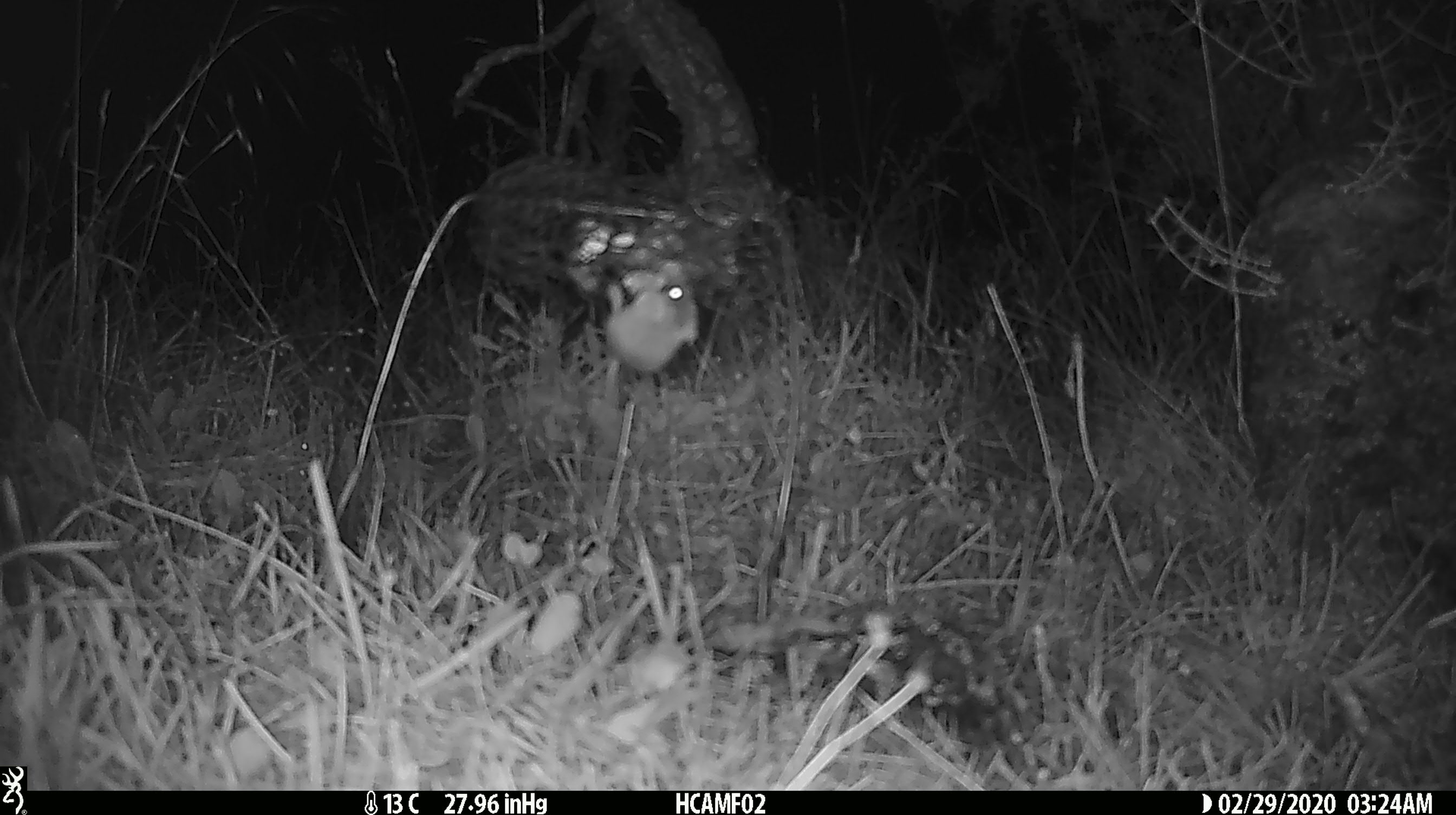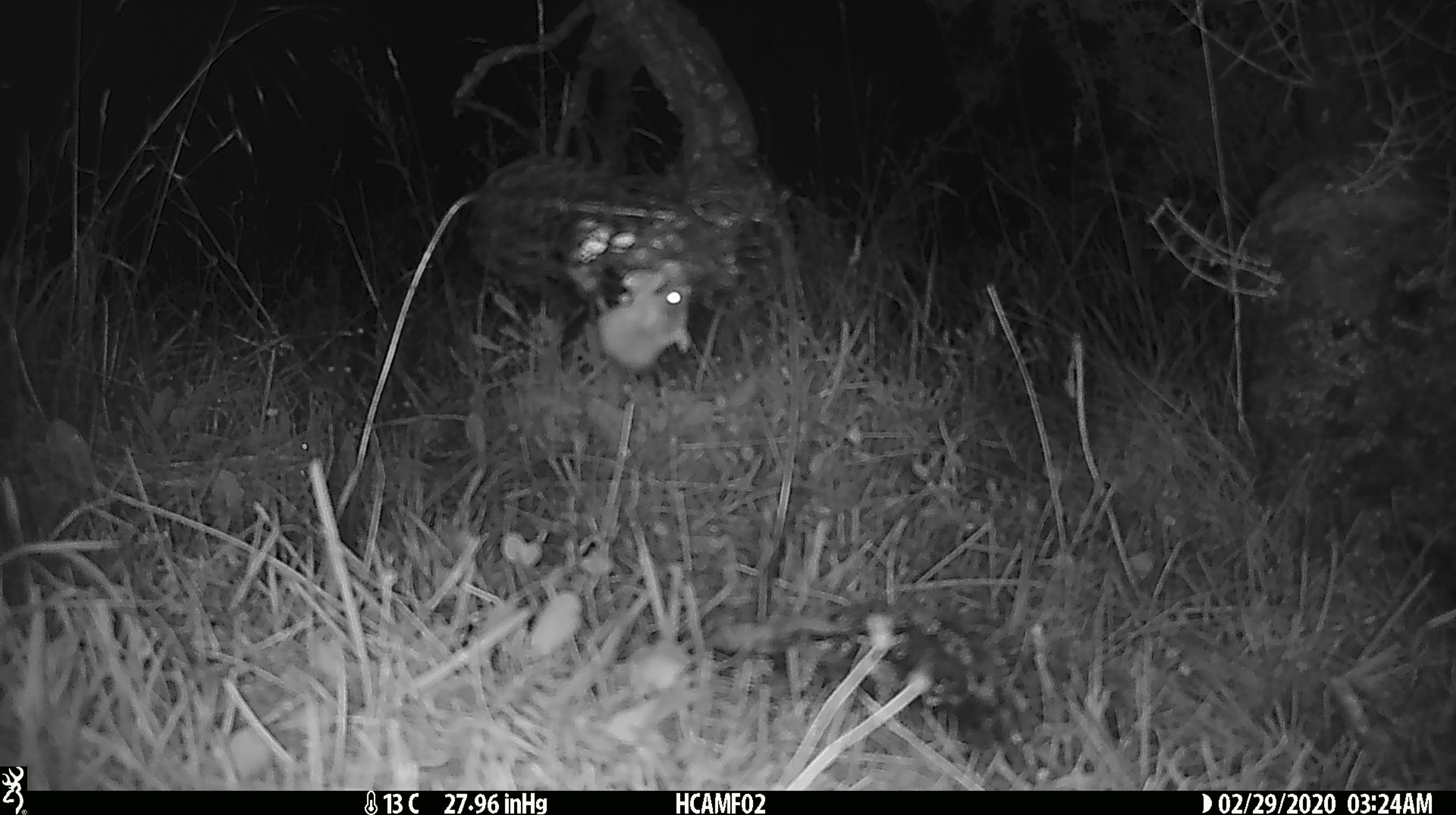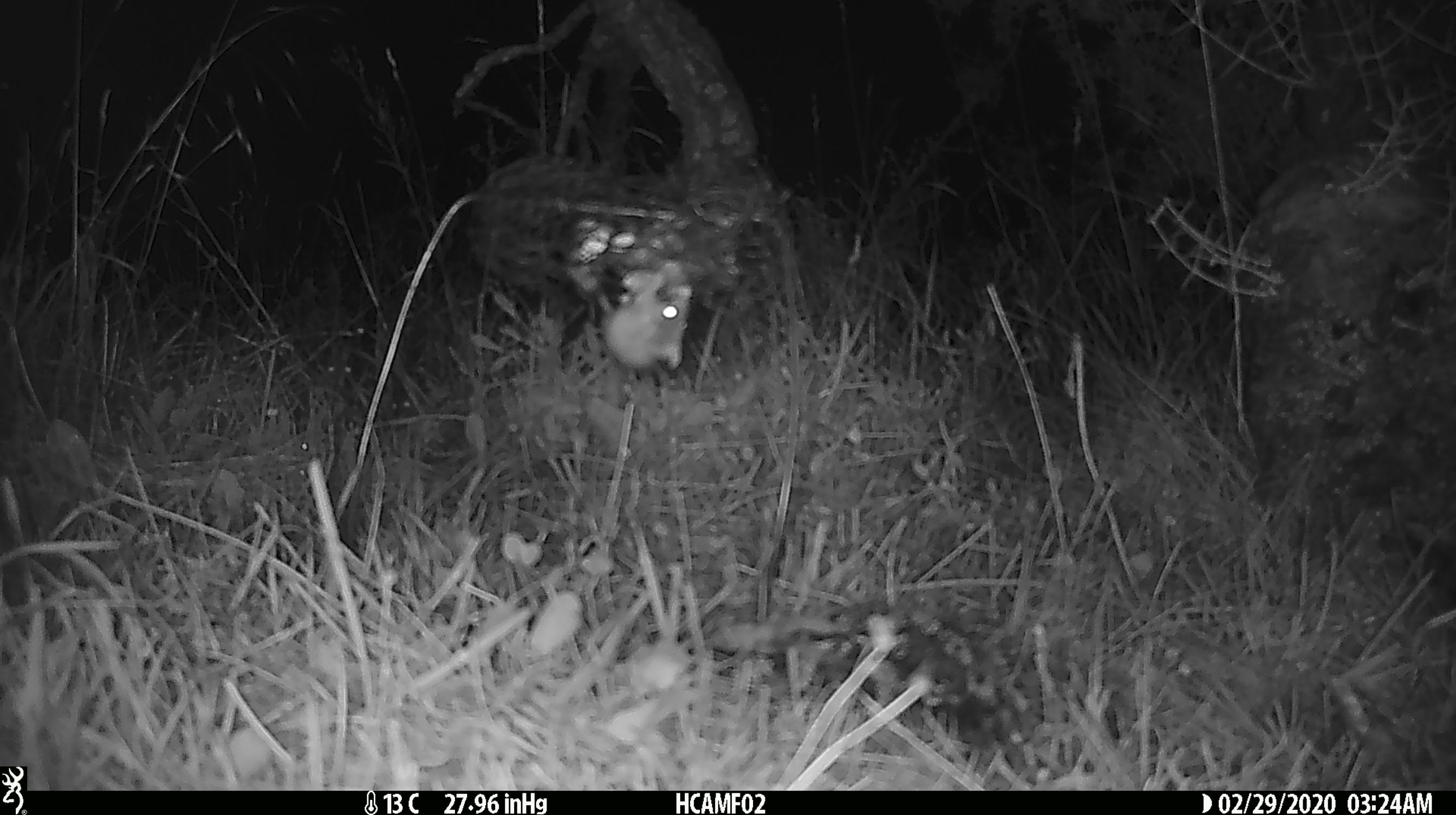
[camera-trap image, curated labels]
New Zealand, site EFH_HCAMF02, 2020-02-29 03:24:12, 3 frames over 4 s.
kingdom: Animalia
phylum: Chordata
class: Mammalia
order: Rodentia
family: Muridae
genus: Mus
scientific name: Mus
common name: mouse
Mouse (Mus).